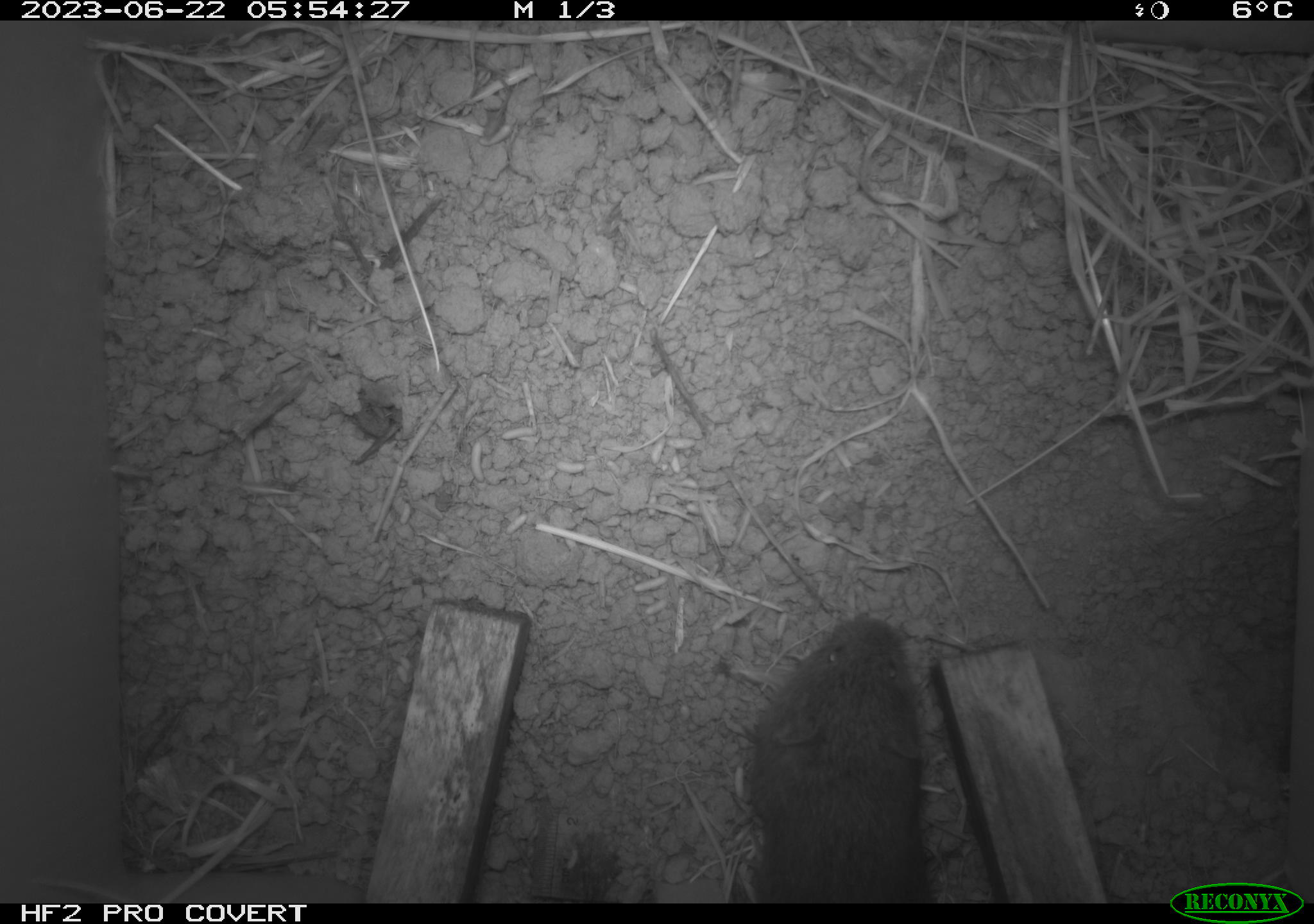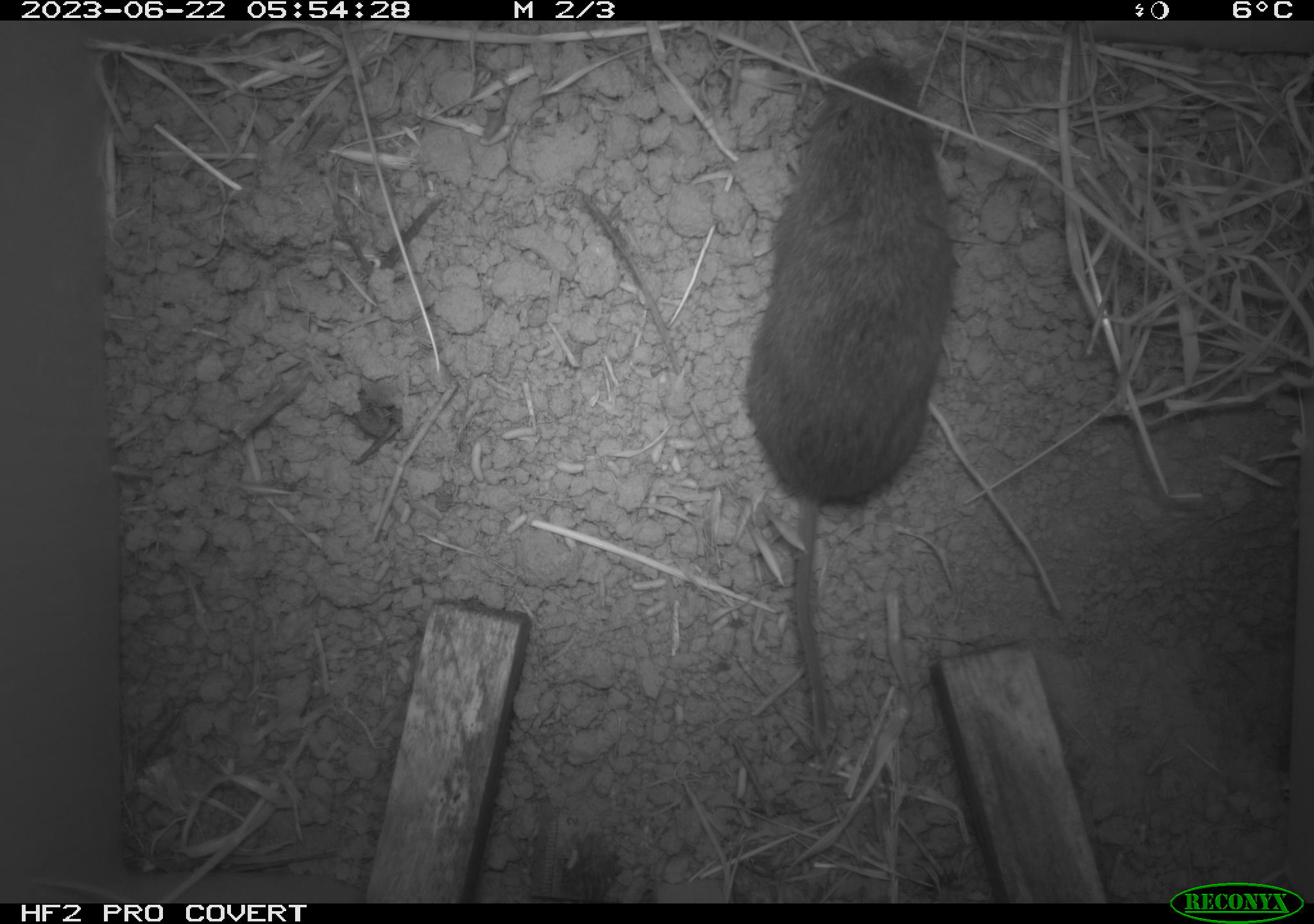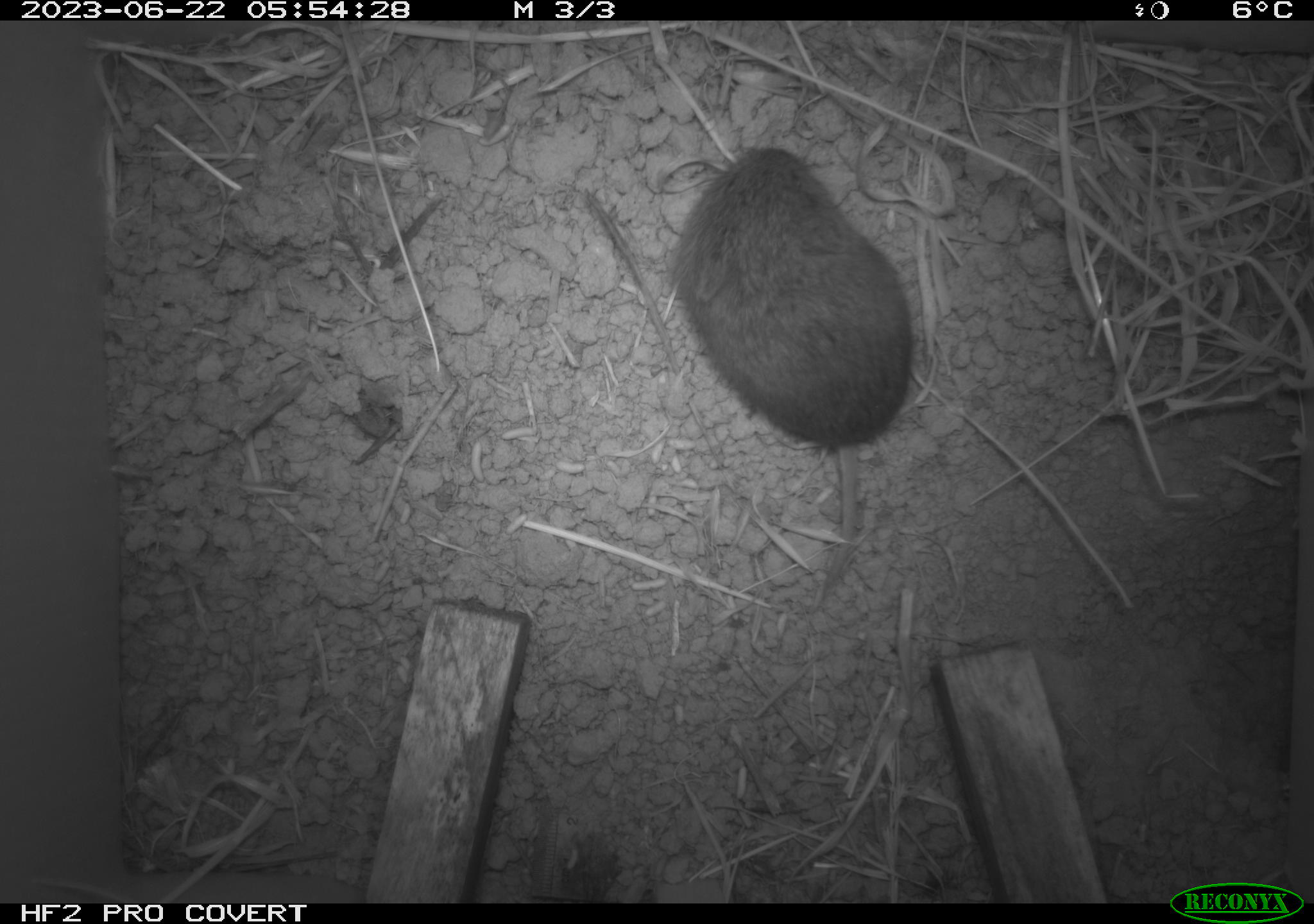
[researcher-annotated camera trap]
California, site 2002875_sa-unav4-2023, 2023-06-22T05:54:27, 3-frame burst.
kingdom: Animalia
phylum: Chordata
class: Mammalia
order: Rodentia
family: Cricetidae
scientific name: Arvicolinae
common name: voles, lemmings, and muskrats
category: arvicolinae subfamily